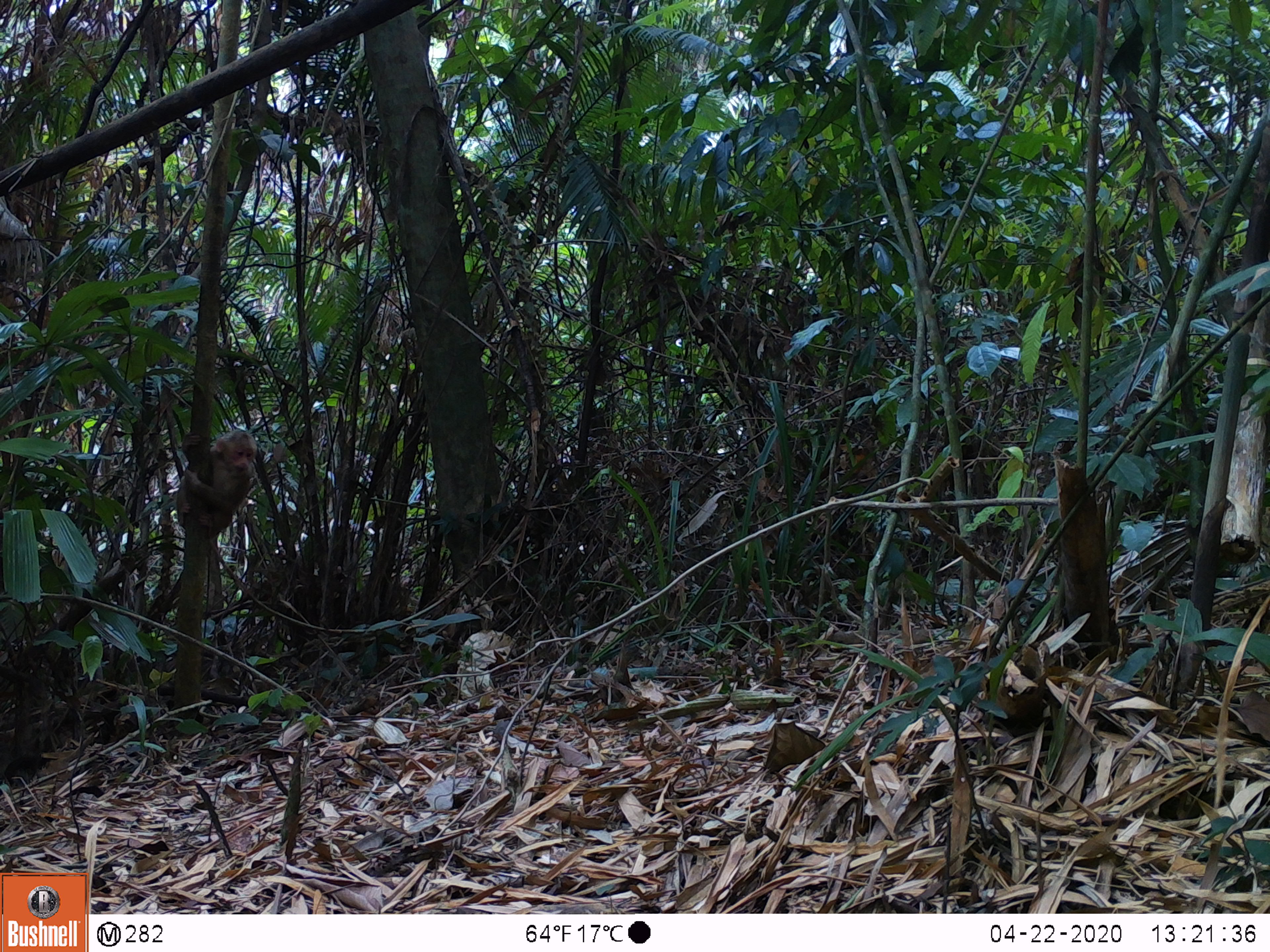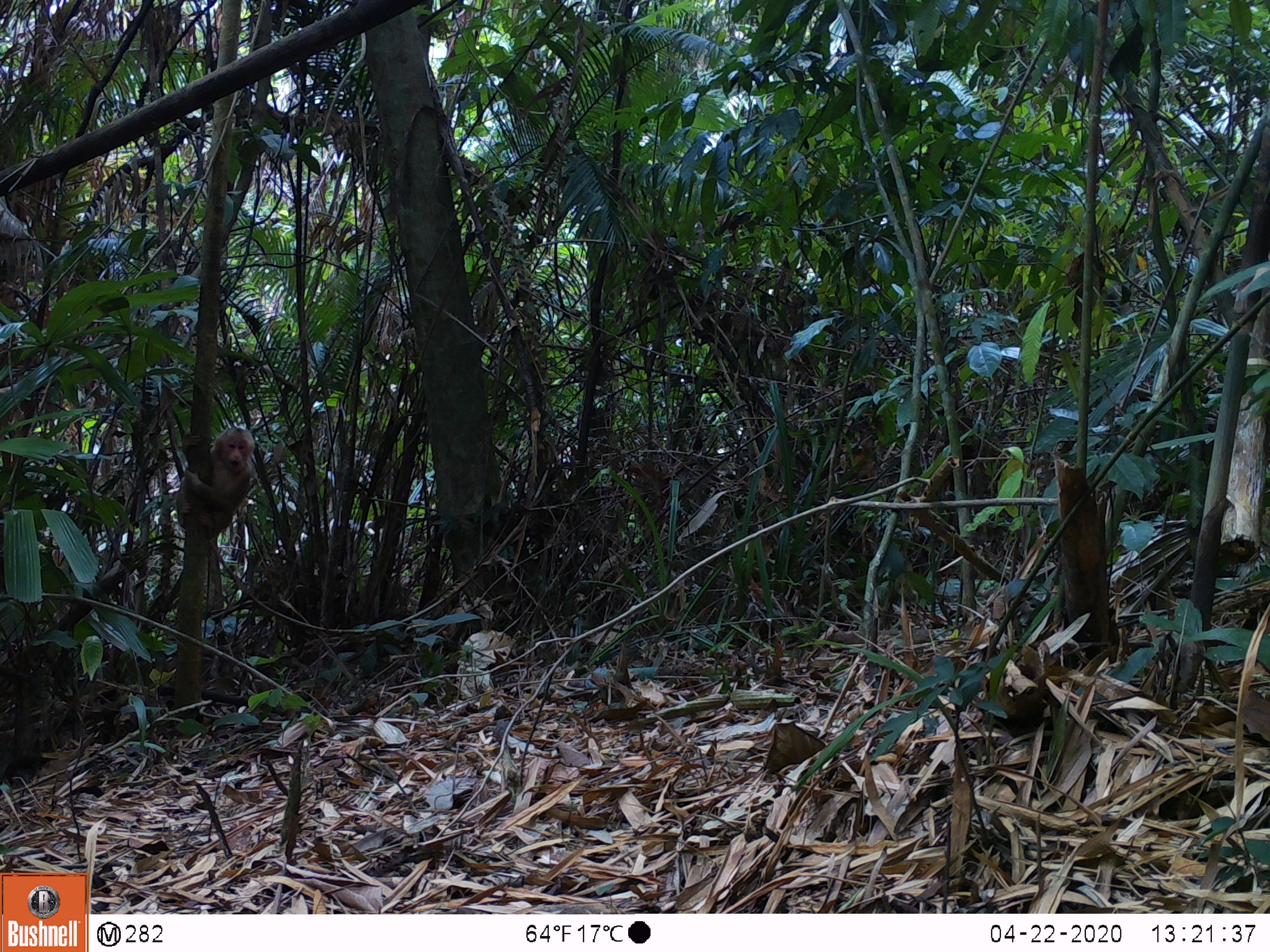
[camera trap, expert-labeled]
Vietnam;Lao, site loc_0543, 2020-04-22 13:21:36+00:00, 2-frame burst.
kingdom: Animalia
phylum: Chordata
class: Mammalia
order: Primates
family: Cercopithecidae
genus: Macaca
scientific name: Macaca arctoides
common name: stump-tailed macaque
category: stump tailed macaque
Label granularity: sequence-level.